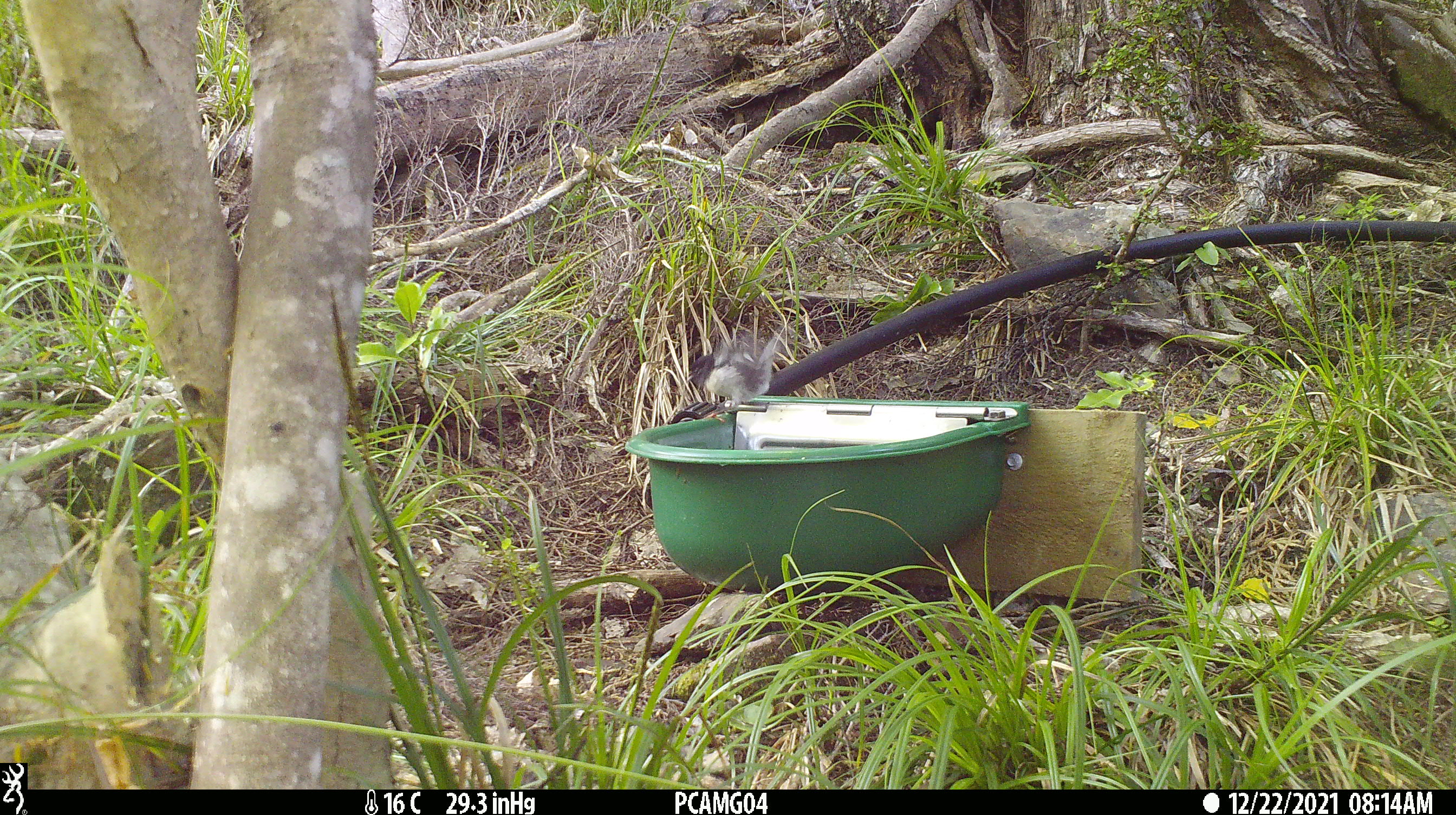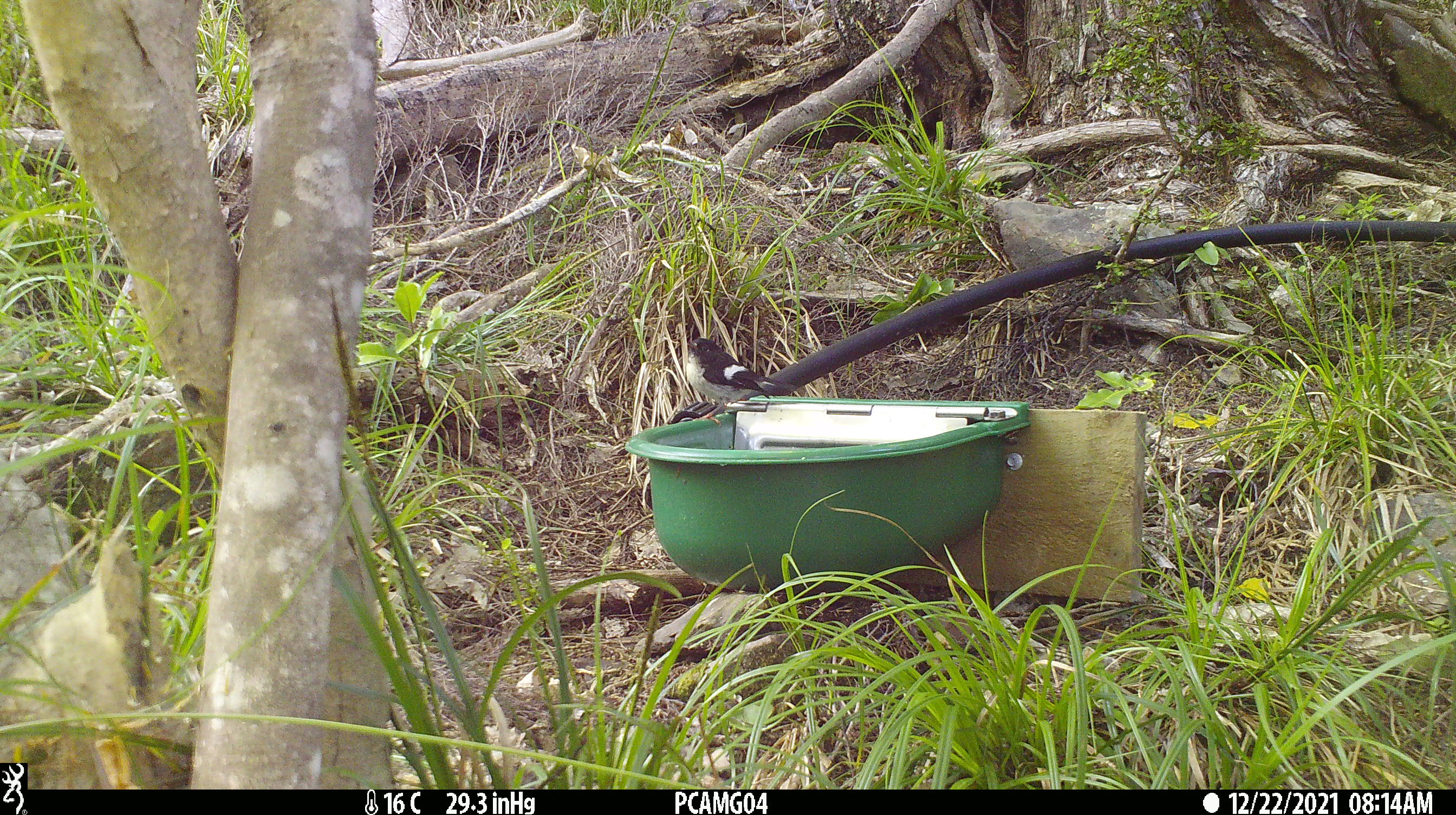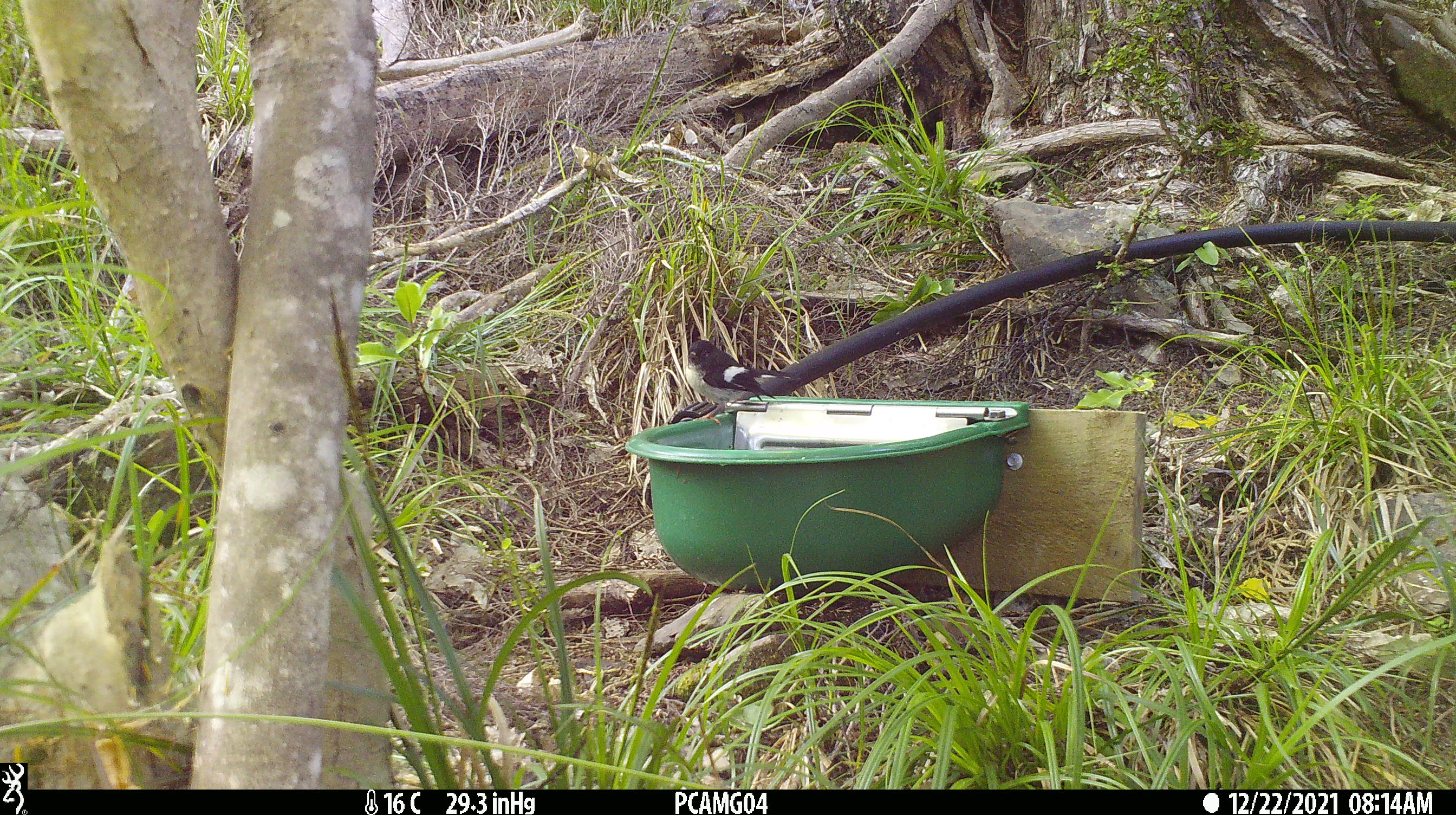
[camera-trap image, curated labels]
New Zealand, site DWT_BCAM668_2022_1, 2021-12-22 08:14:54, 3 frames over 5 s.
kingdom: Animalia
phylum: Chordata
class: Aves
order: Passeriformes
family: Petroicidae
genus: Petroica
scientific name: Petroica macrocephala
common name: tomtit